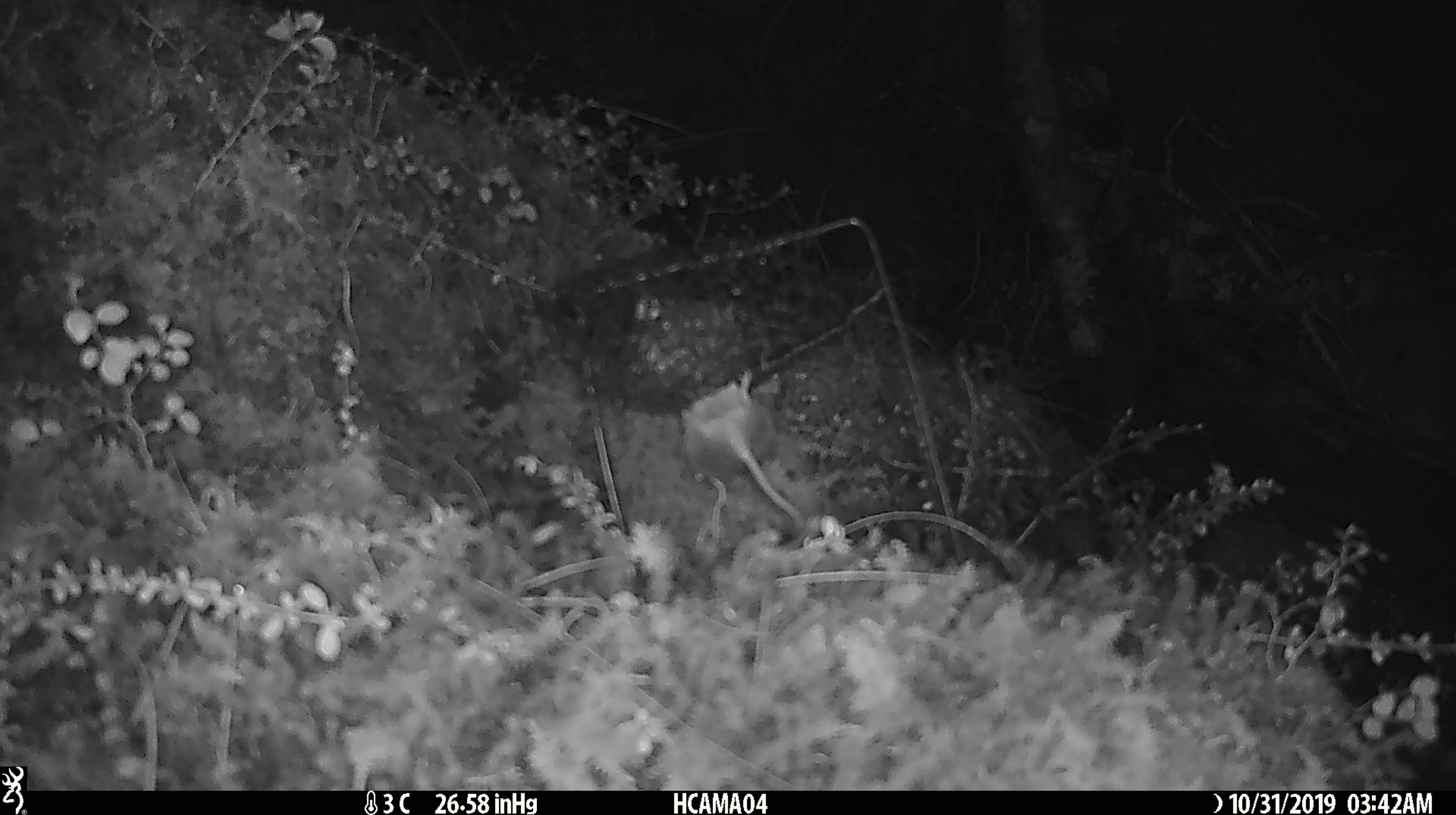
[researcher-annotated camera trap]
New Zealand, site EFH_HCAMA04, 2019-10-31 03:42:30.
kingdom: Animalia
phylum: Chordata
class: Mammalia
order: Rodentia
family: Muridae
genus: Mus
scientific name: Mus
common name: mouse